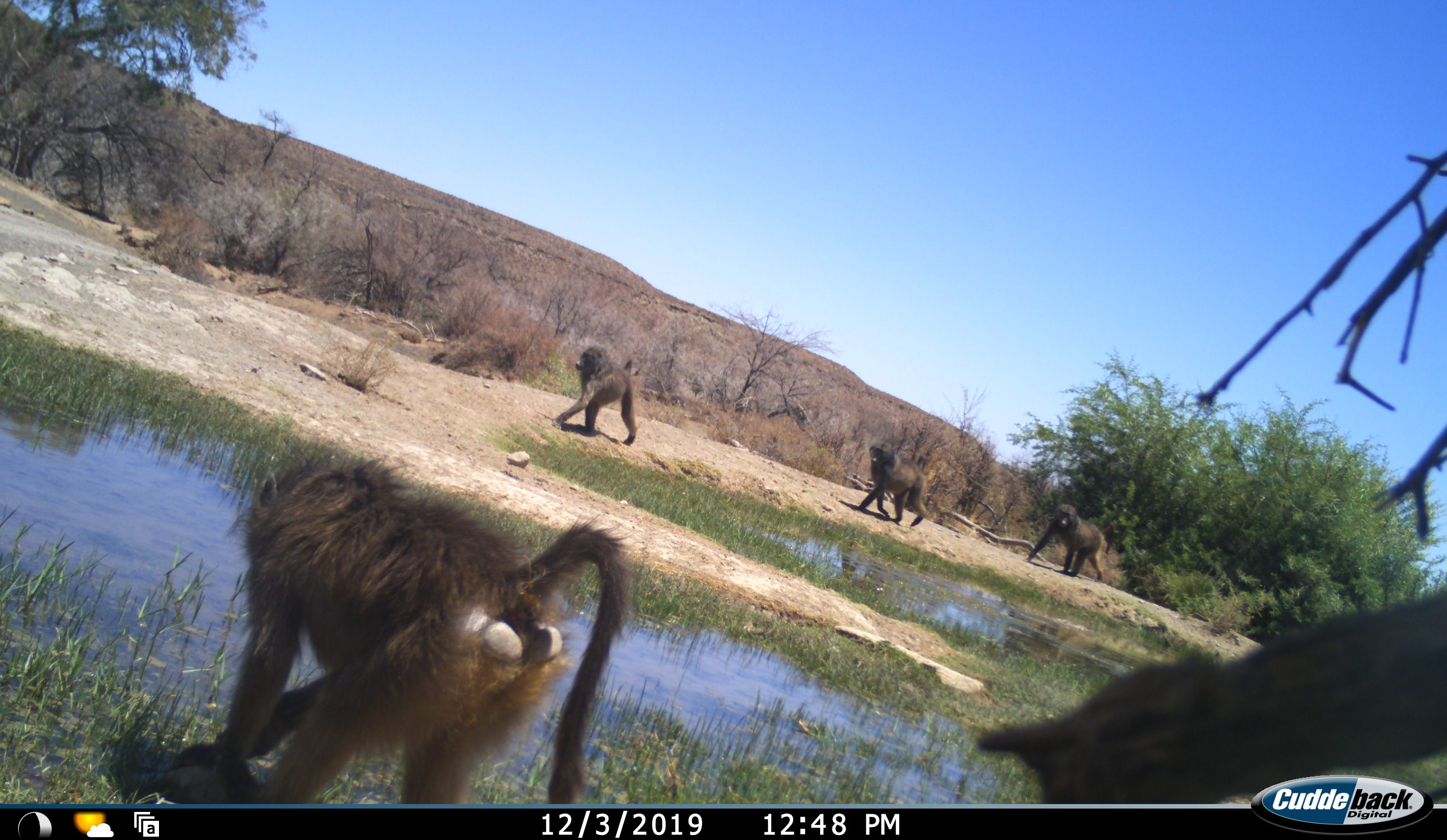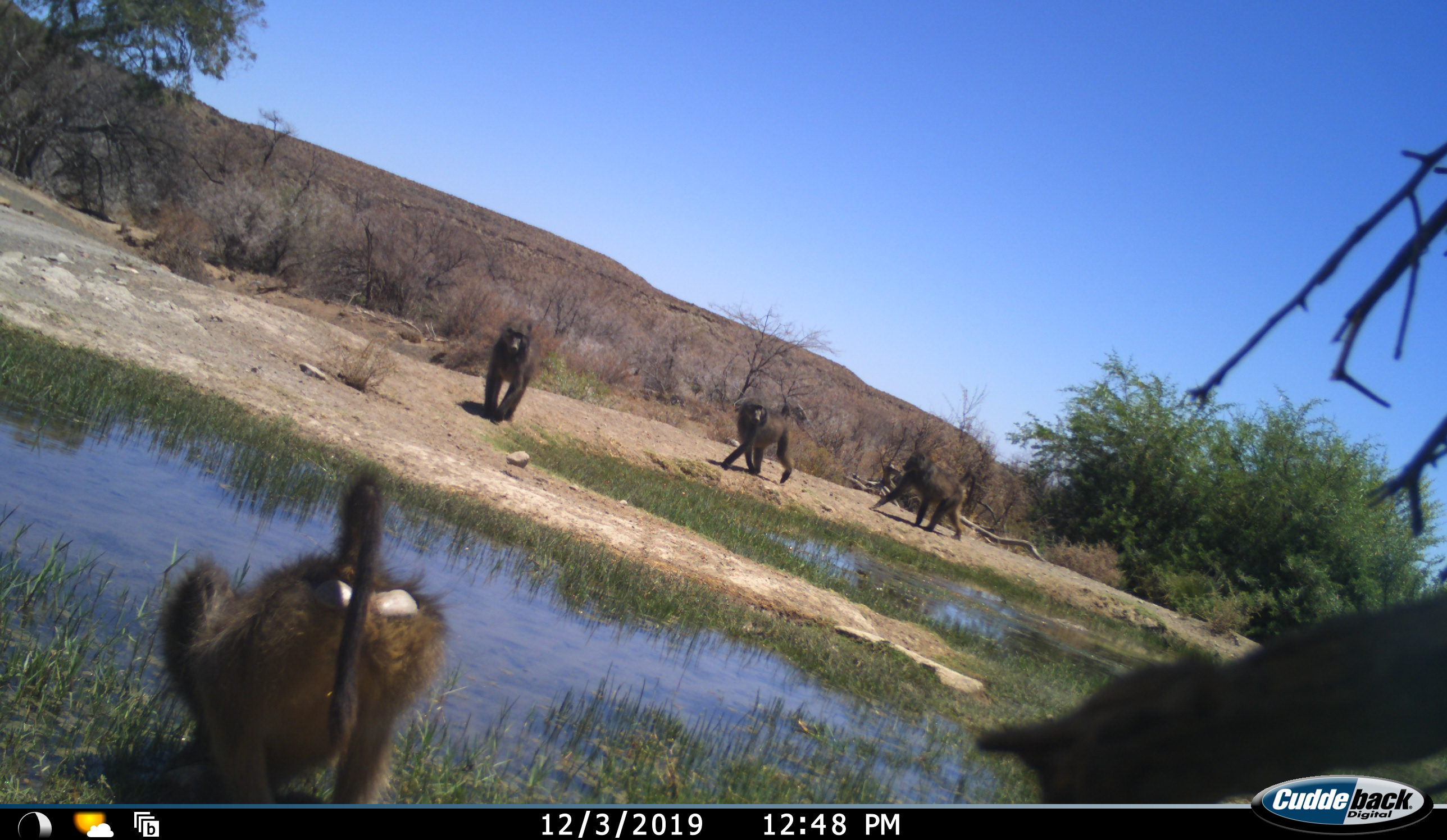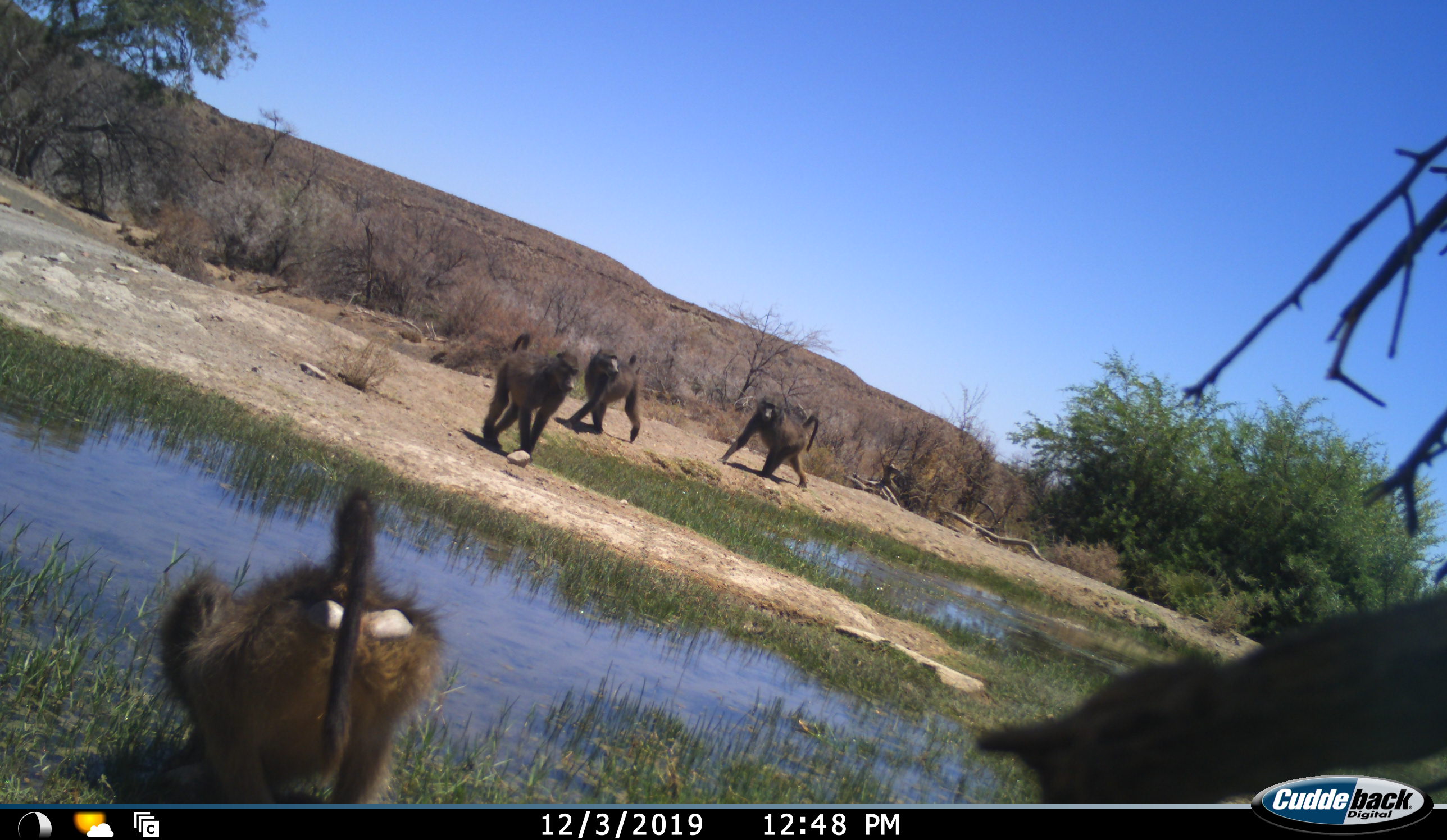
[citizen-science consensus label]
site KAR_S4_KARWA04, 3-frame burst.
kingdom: Animalia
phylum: Chordata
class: Mammalia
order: Primates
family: Cercopithecidae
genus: Papio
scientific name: Papio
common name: baboon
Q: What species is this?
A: Baboon (Papio).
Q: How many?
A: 4.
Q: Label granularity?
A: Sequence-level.